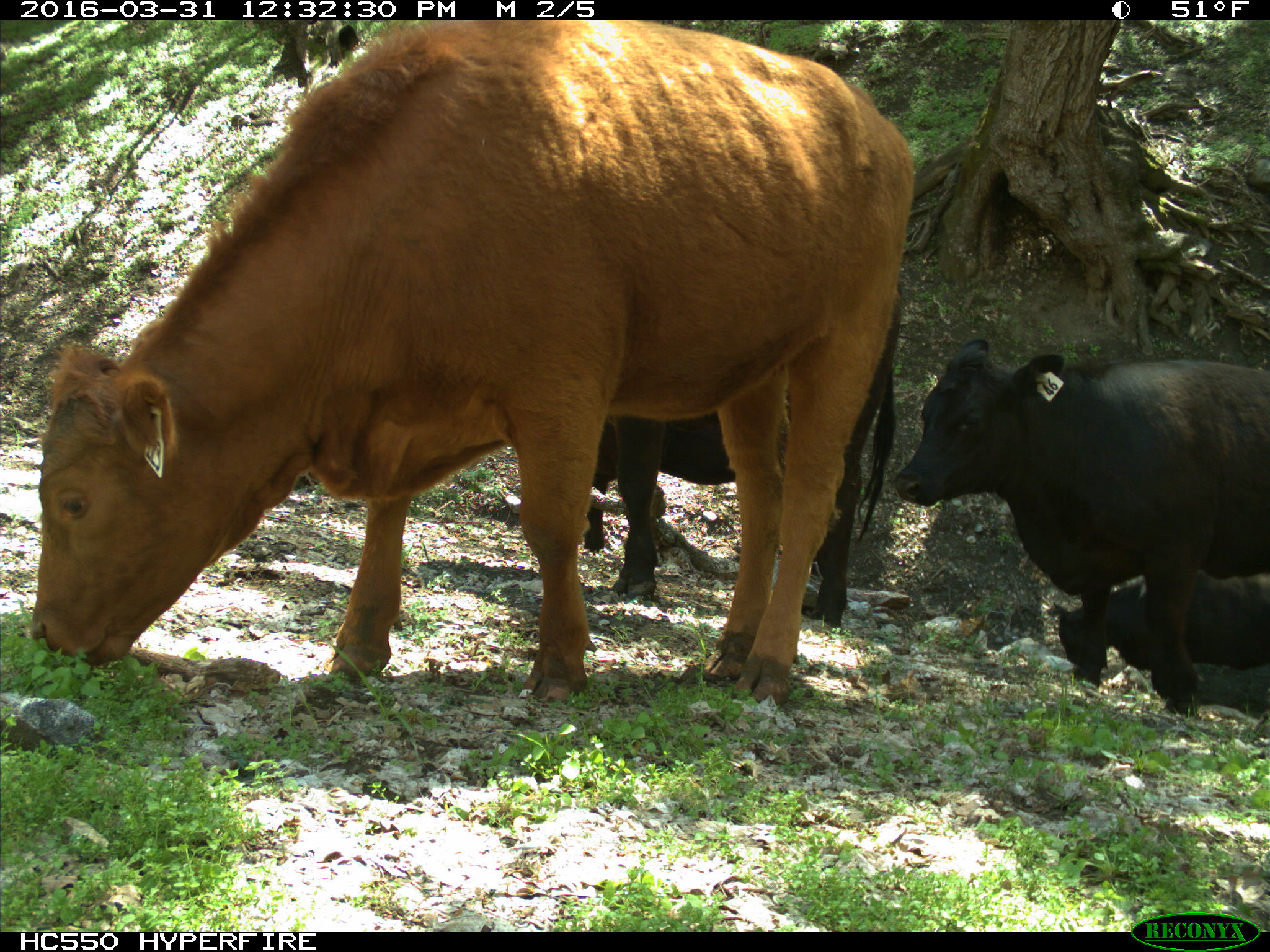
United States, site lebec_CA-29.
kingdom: Animalia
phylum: Chordata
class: Mammalia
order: Artiodactyla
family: Bovidae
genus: Bos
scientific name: Bos taurus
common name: domestic cow